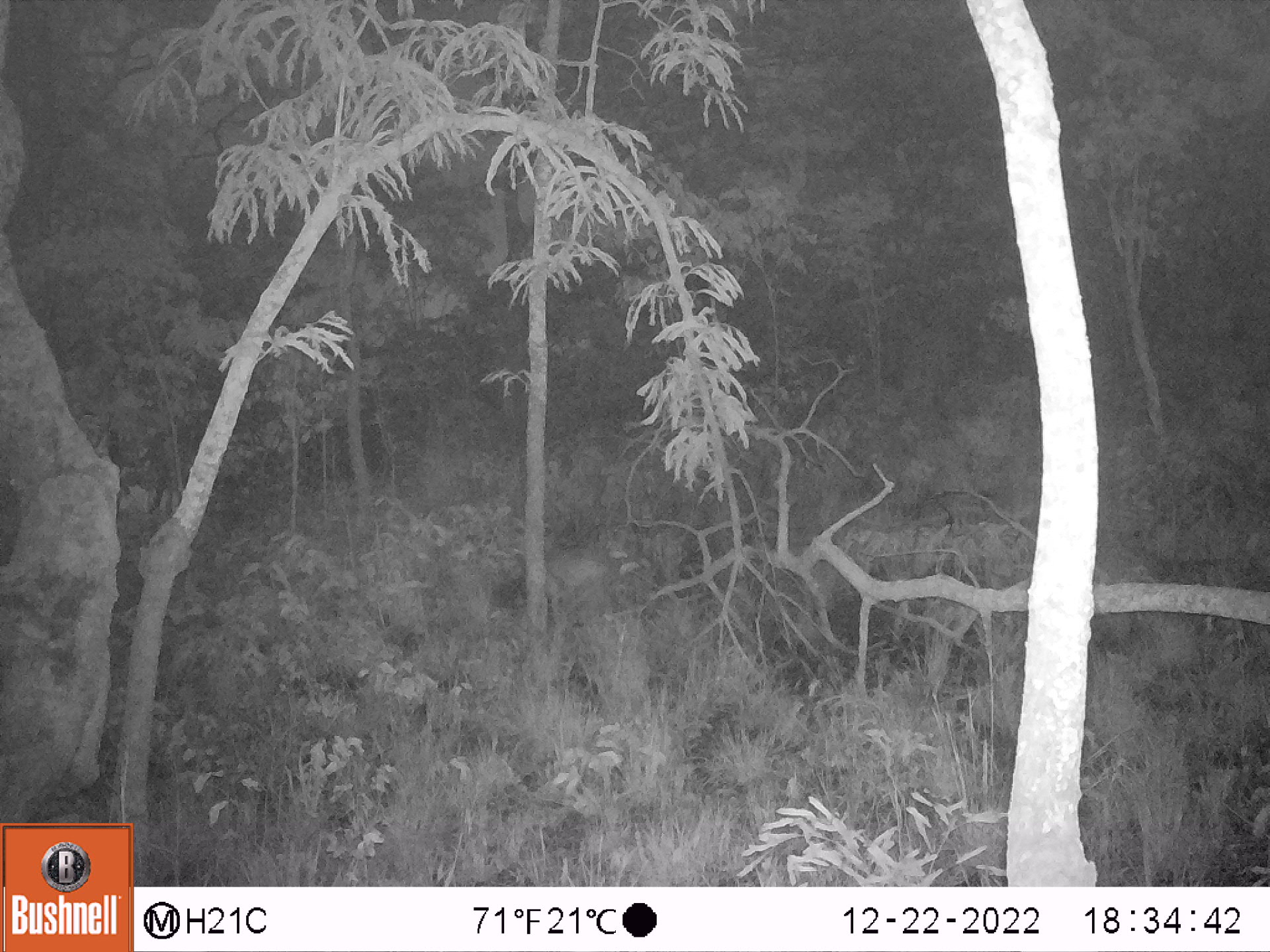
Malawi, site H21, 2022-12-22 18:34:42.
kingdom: Animalia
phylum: Chordata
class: Mammalia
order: Artiodactyla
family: Bovidae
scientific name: Antilopinae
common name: small antelope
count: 1